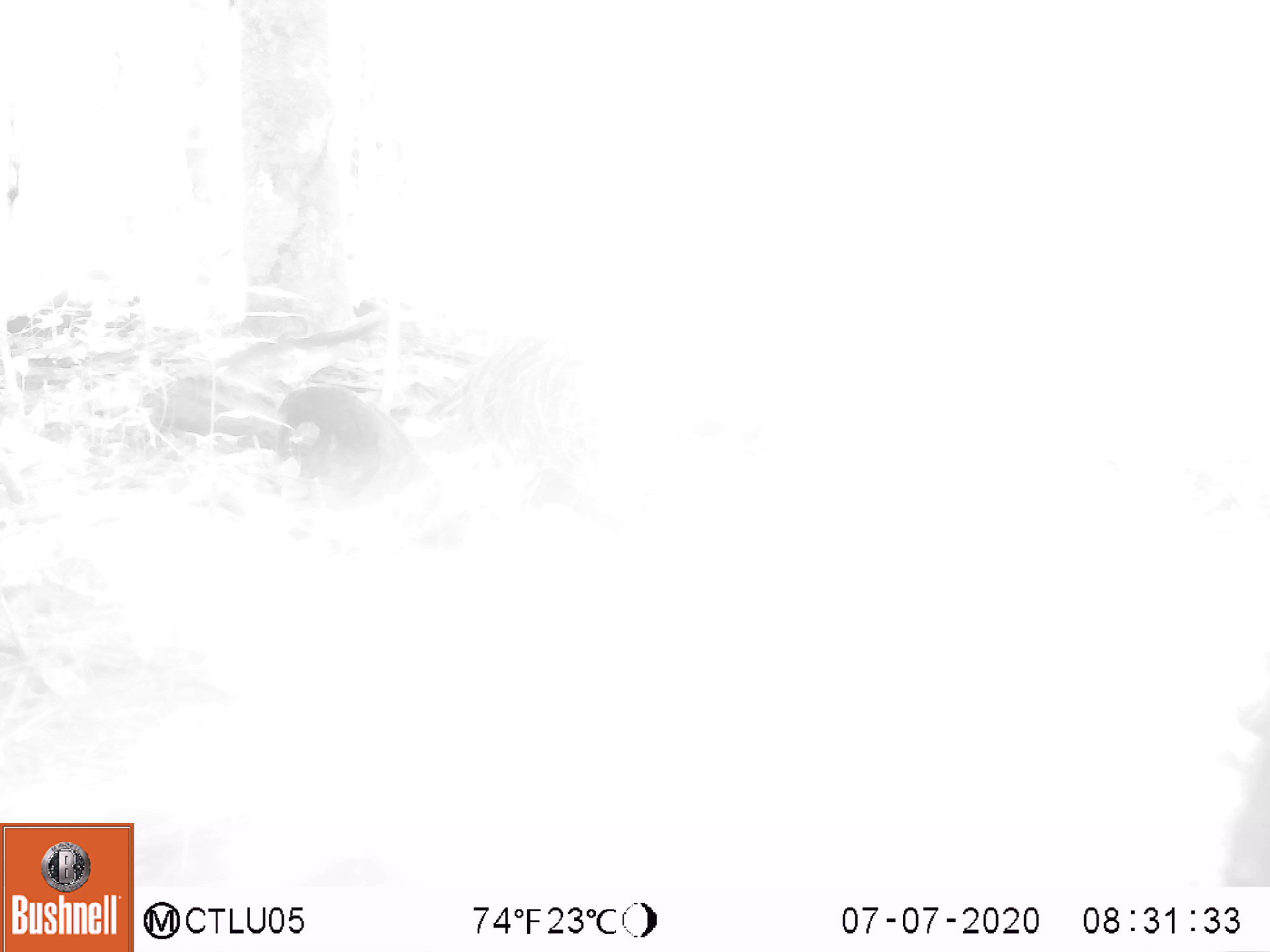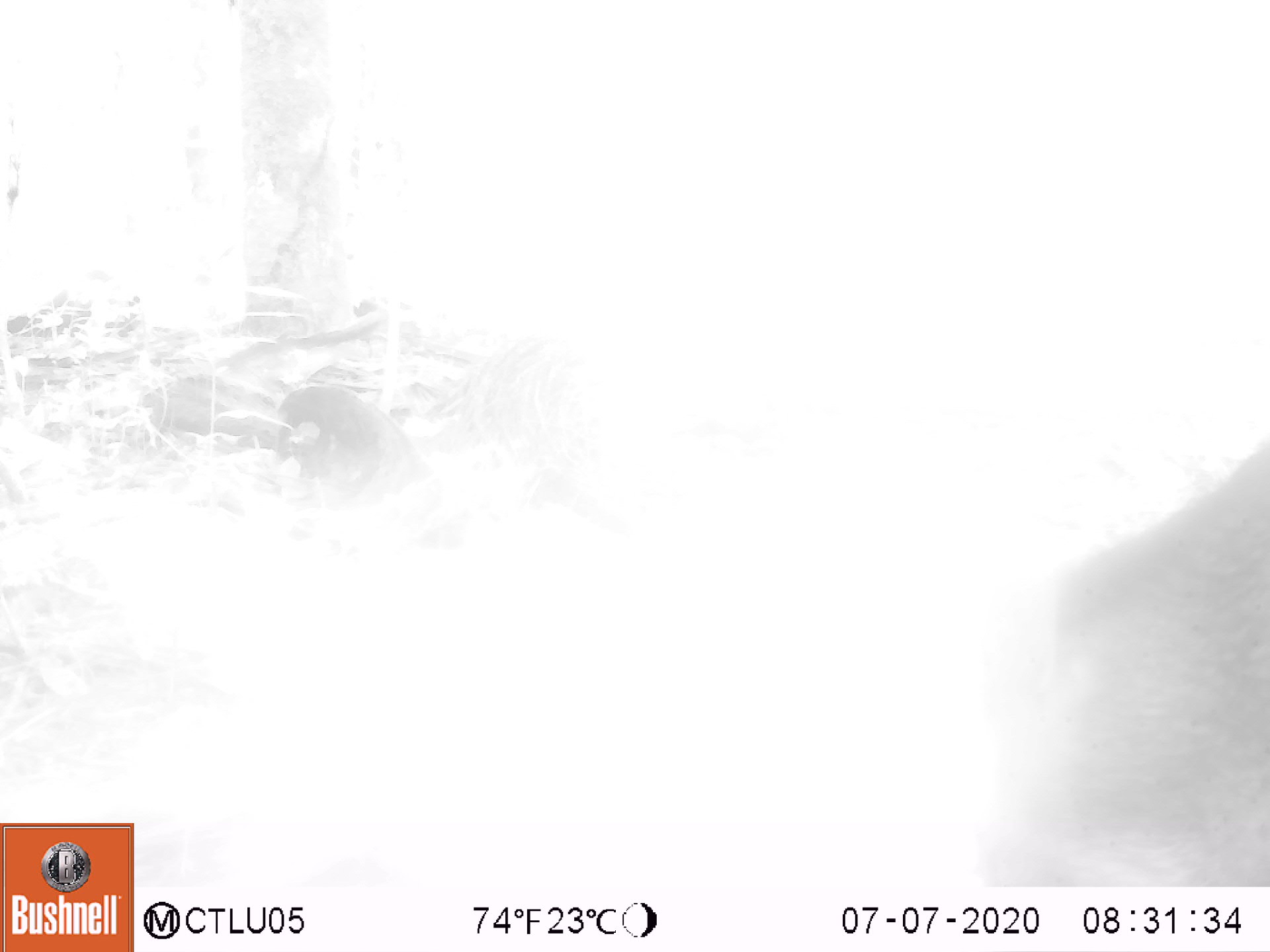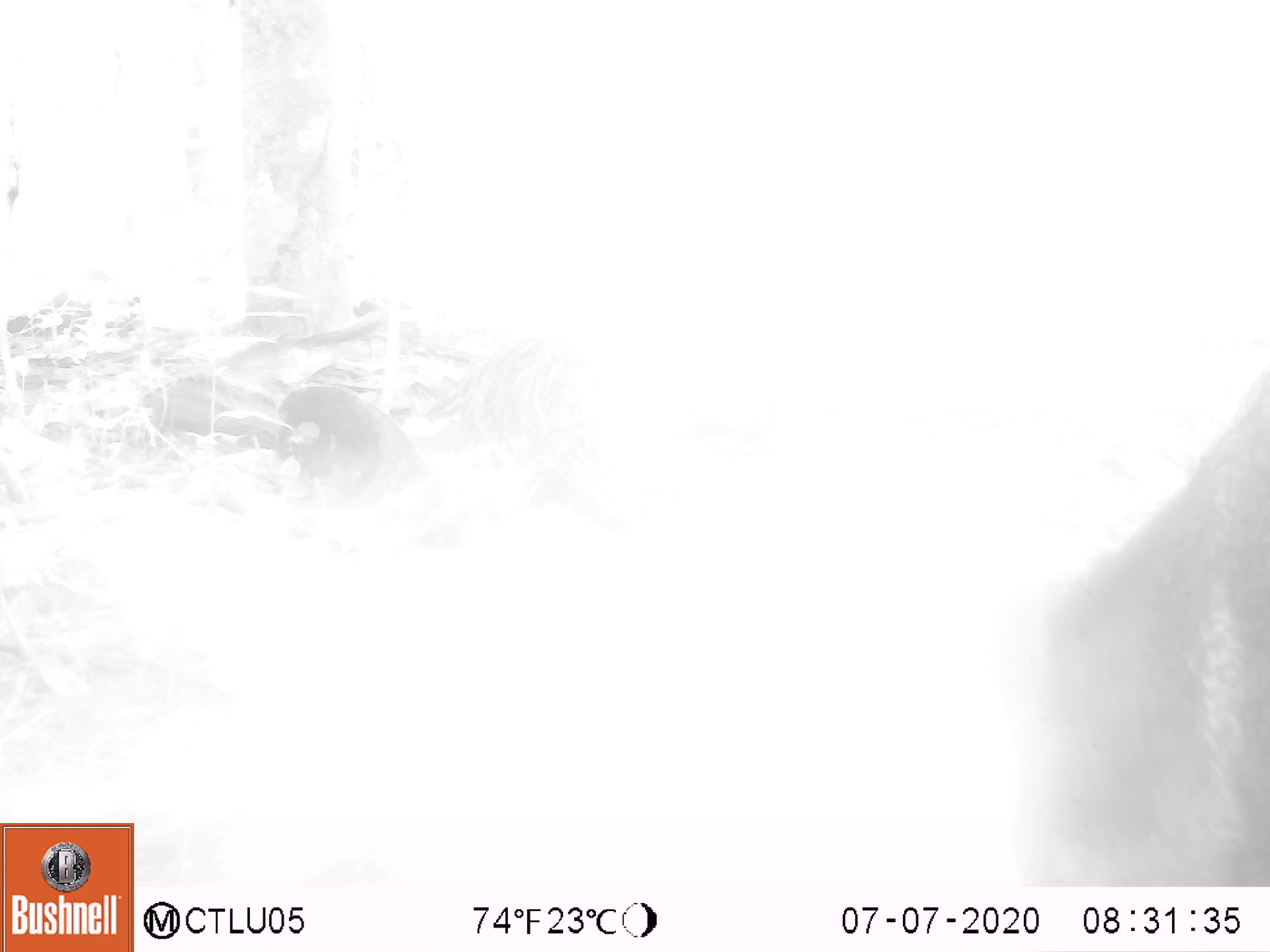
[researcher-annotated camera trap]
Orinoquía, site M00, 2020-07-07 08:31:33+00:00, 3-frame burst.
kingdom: Animalia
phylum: Chordata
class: Mammalia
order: Artiodactyla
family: Tayassuidae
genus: Pecari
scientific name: Pecari tajacu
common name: collared peccary